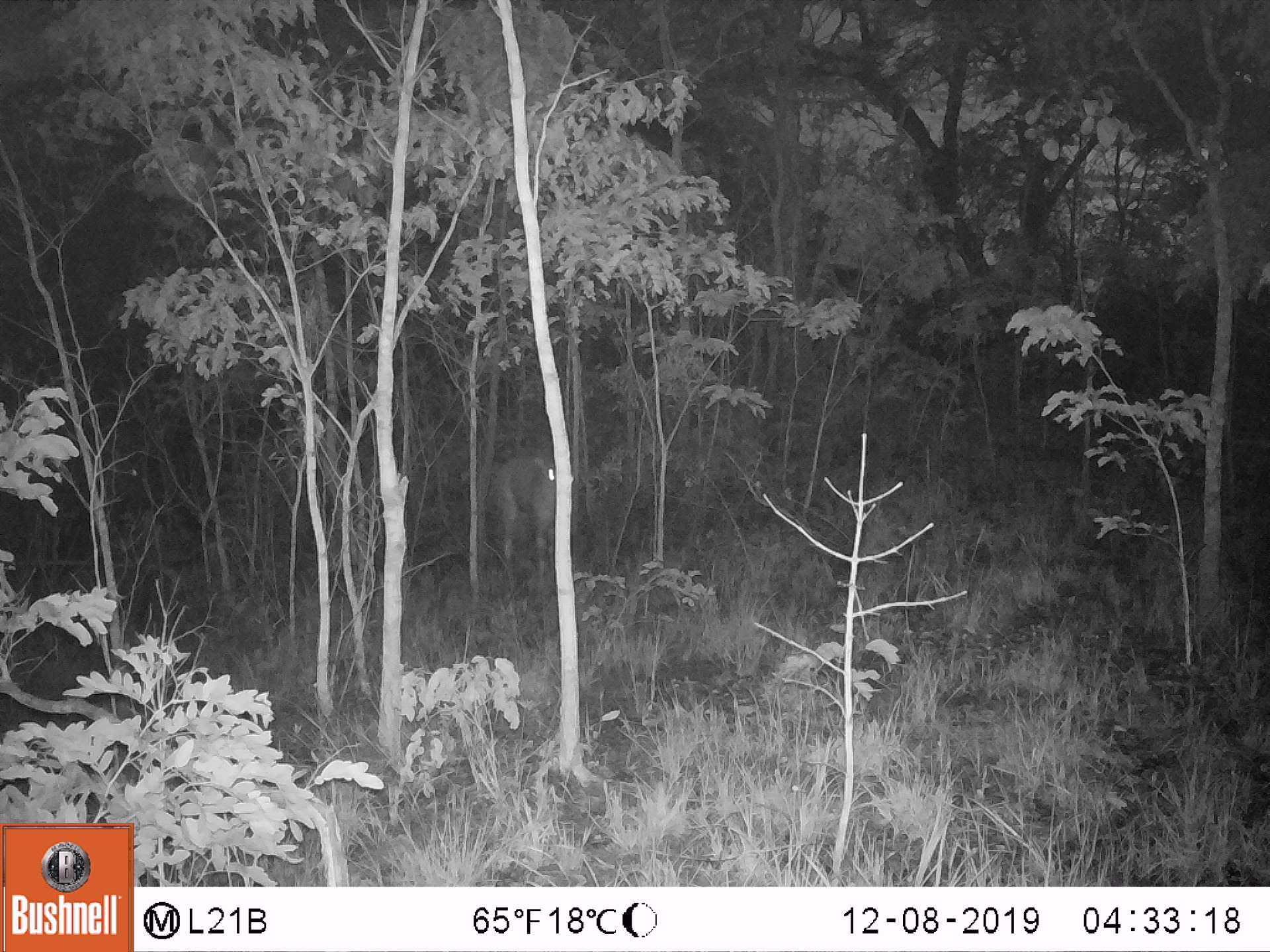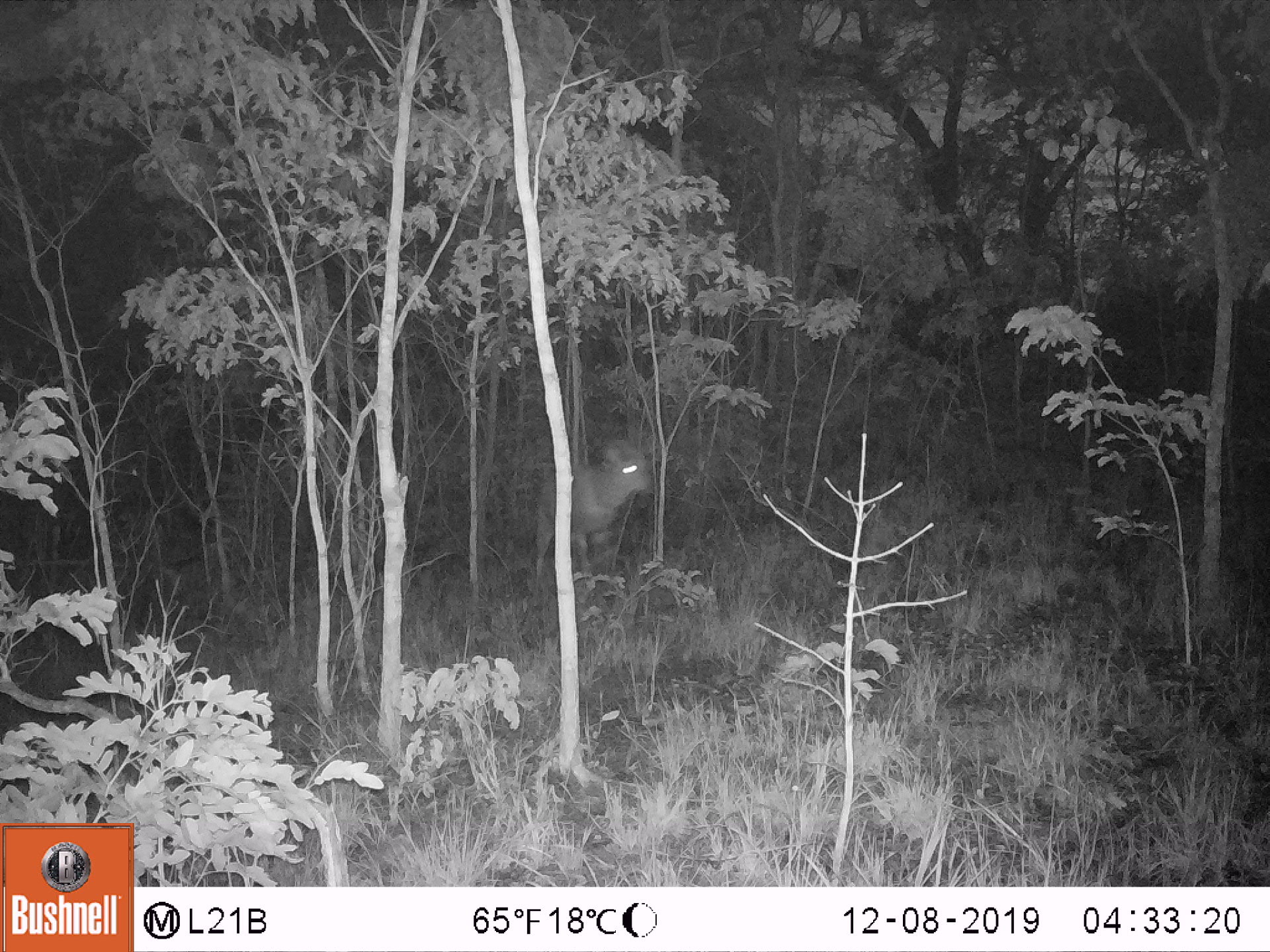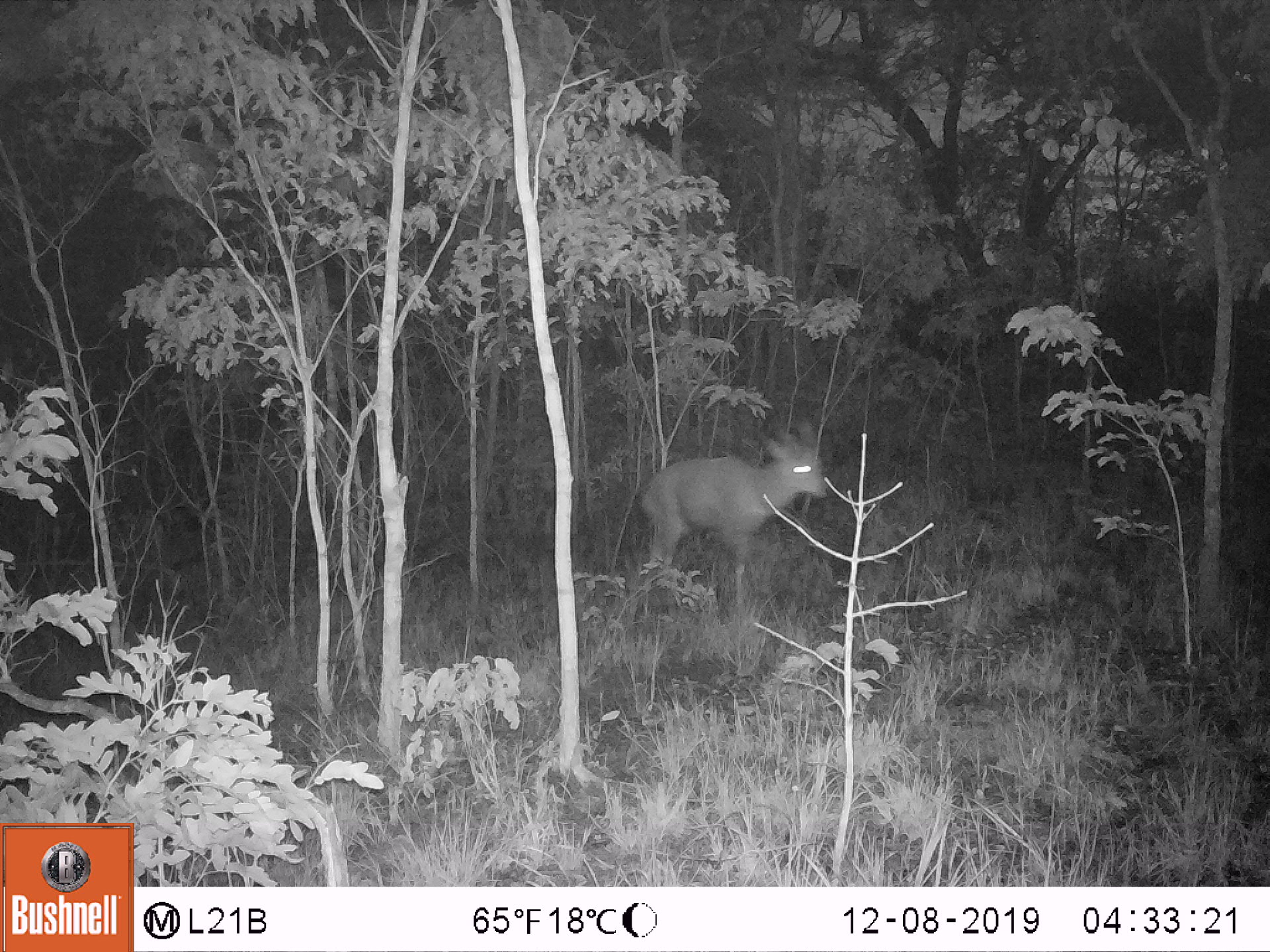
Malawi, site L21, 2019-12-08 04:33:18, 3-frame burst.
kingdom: Animalia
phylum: Chordata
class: Mammalia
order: Artiodactyla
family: Bovidae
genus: Tragelaphus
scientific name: Tragelaphus sylvaticus sylvaticus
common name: cape bushbuck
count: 1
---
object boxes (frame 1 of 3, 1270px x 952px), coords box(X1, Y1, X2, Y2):
cape bushbuck: box(489, 452, 553, 597)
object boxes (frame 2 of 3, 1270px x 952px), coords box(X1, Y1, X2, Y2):
cape bushbuck: box(524, 436, 656, 592)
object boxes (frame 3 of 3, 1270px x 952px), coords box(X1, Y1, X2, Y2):
cape bushbuck: box(637, 415, 831, 602)